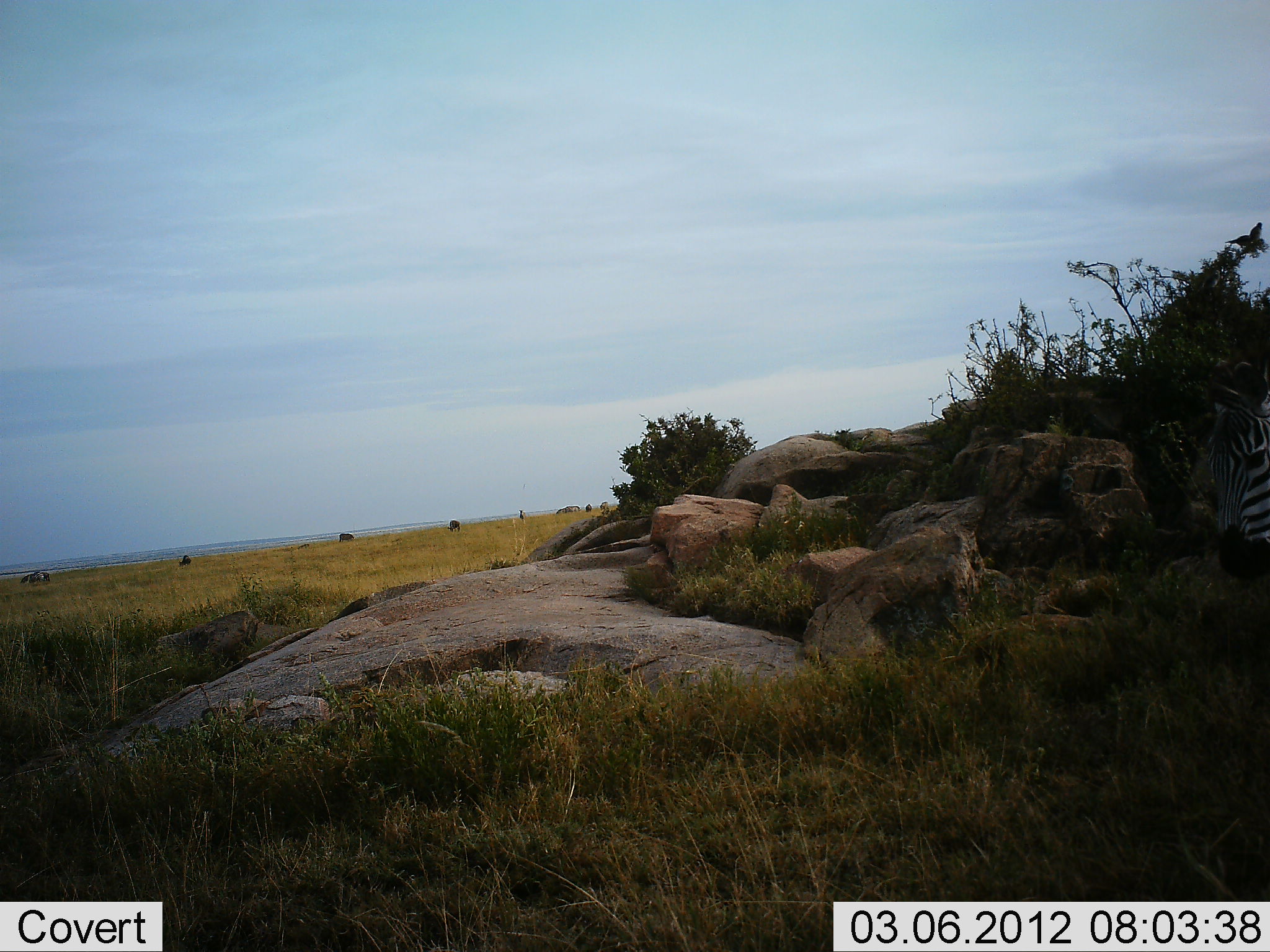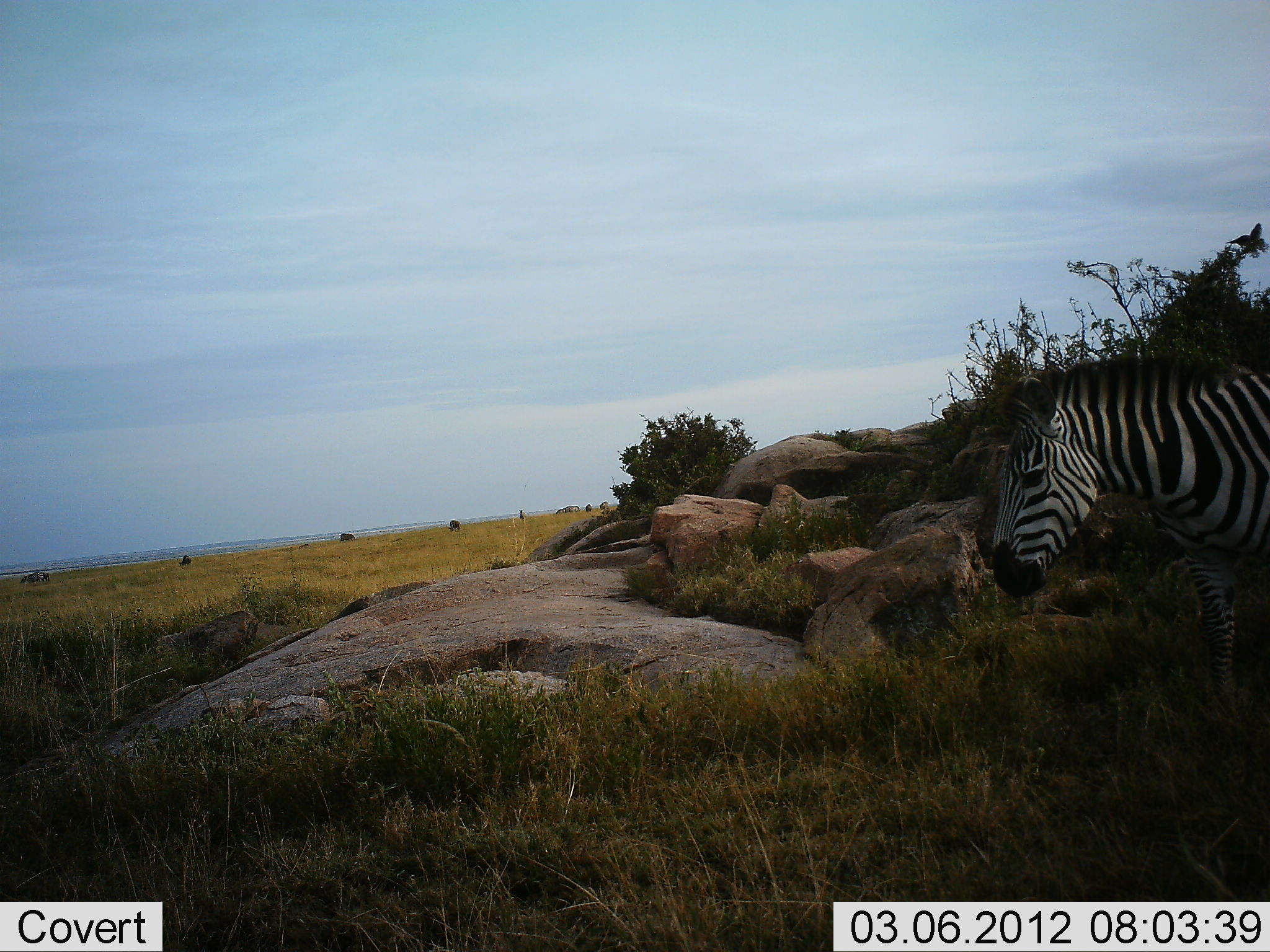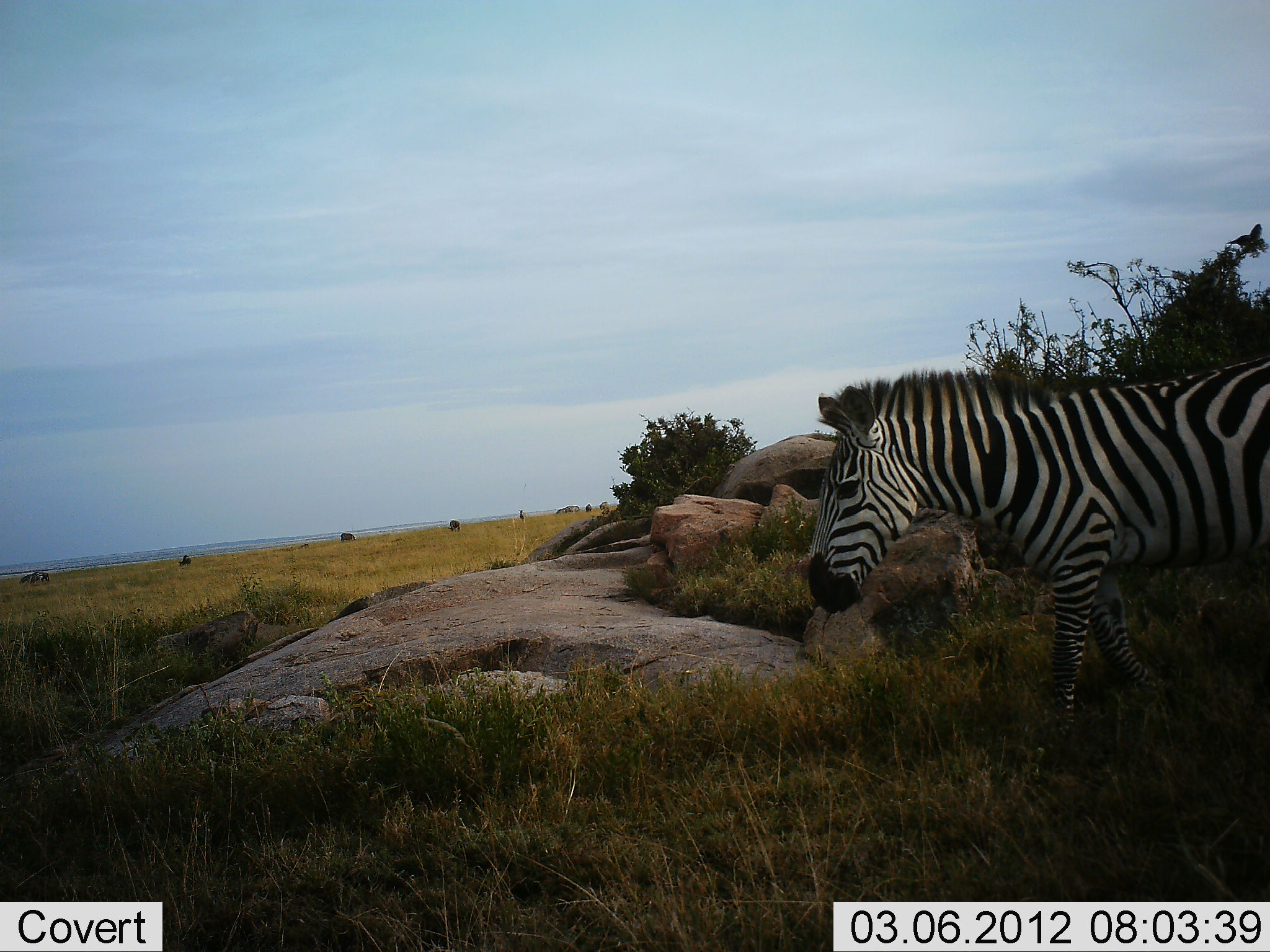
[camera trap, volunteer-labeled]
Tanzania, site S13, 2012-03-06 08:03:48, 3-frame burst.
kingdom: Animalia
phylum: Chordata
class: Mammalia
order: Perissodactyla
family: Equidae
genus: Equus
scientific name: Equus quagga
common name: plains zebra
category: zebra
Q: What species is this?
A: Zebra (plains zebra) (Equus quagga).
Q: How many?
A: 1.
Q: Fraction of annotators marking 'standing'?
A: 23%.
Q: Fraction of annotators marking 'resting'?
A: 0%.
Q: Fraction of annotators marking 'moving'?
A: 85%.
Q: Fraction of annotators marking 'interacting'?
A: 0%.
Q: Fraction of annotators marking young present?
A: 0%.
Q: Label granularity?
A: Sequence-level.